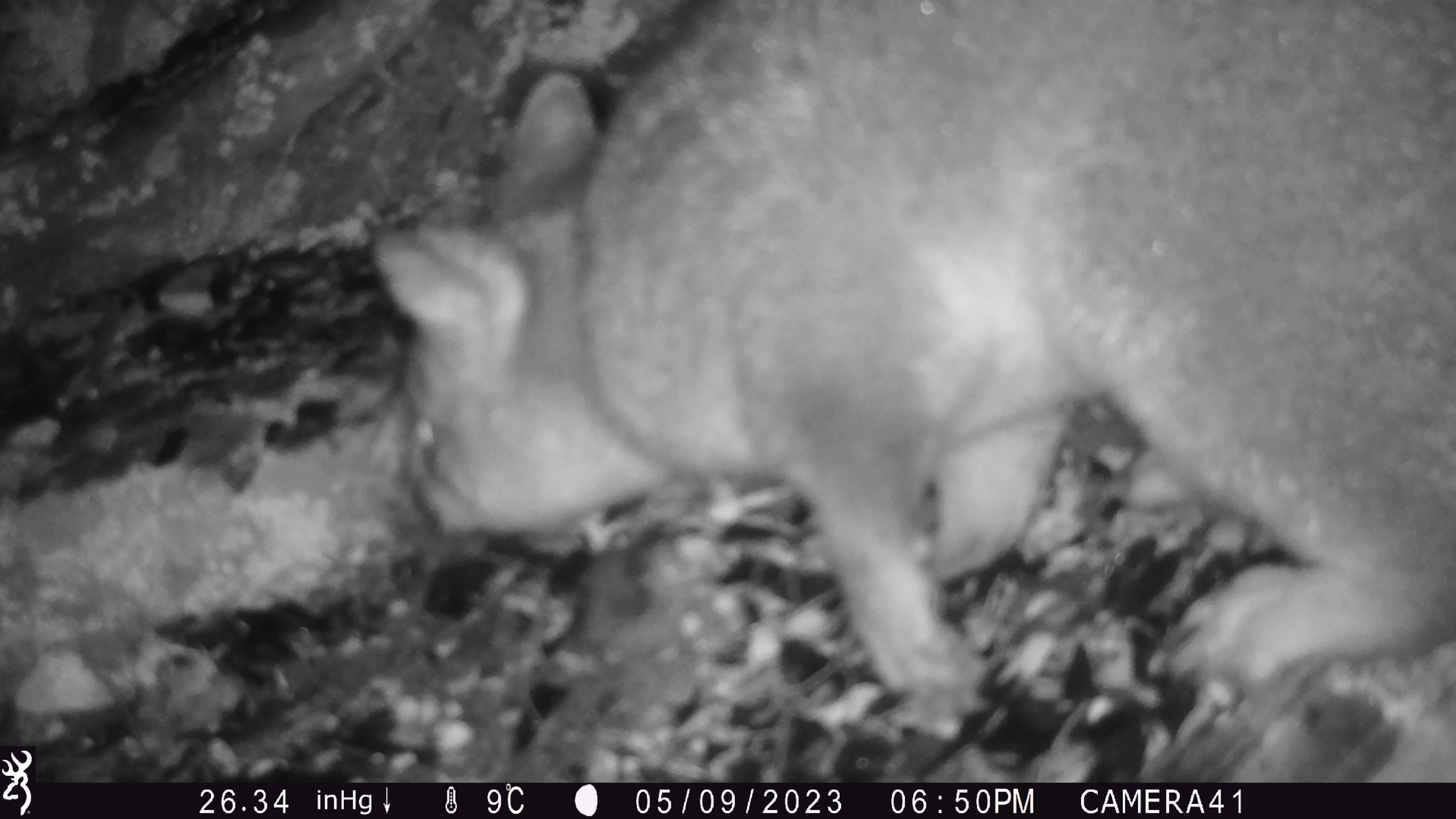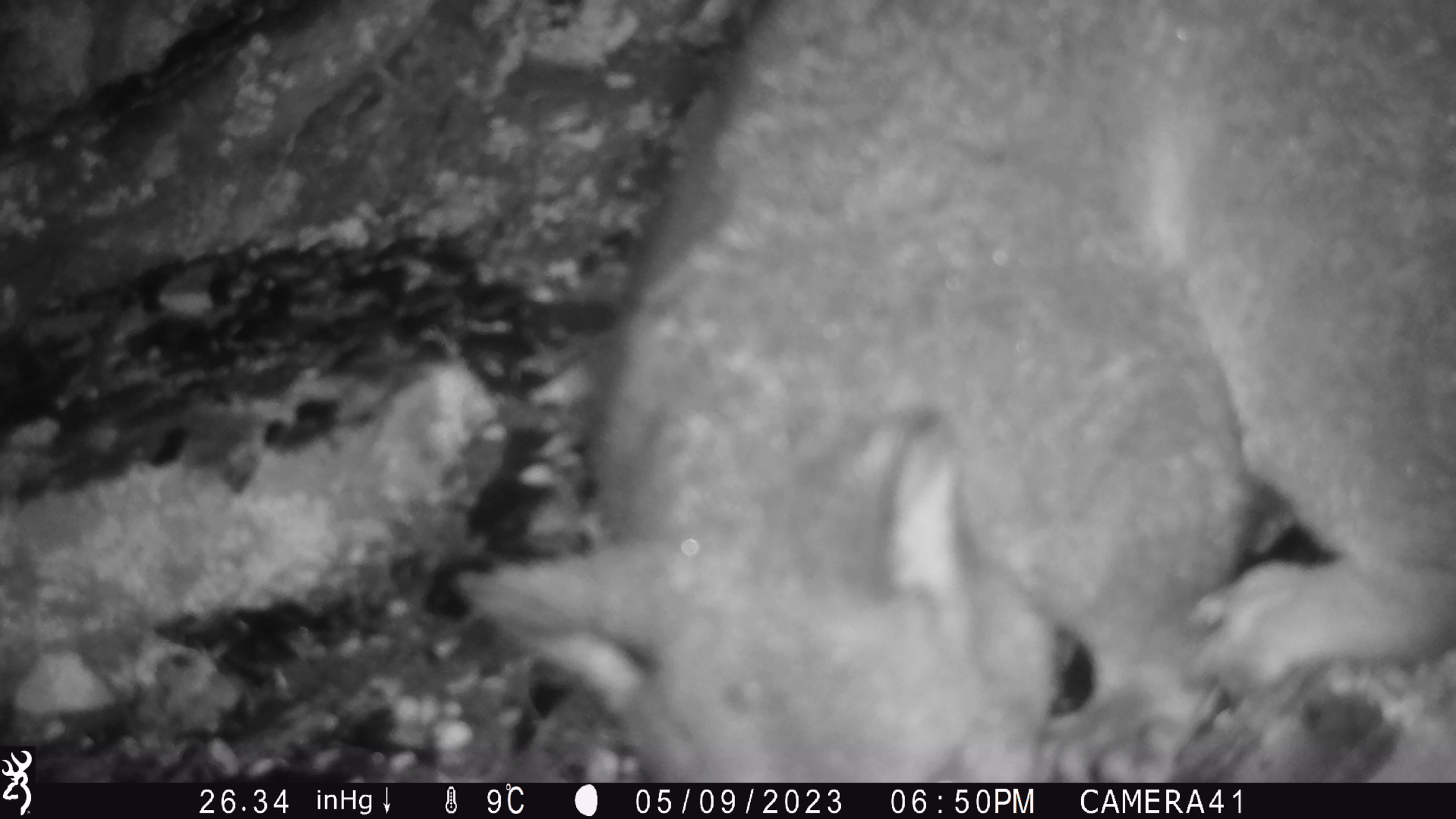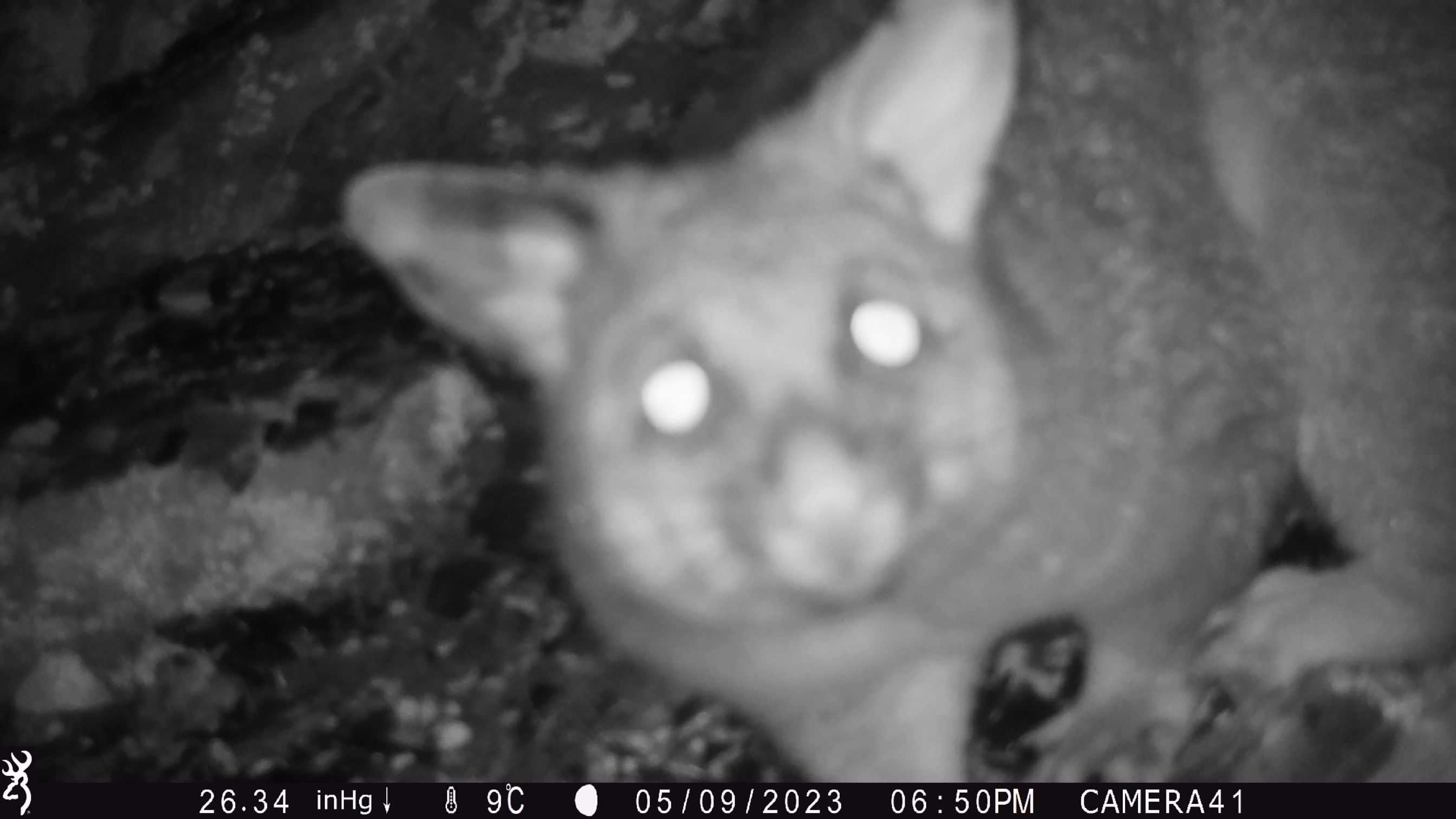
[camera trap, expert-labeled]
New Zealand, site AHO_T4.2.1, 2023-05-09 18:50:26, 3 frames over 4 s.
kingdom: Animalia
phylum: Chordata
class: Mammalia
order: Carnivora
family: Mustelidae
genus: Mustela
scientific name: Mustela erminea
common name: stoat